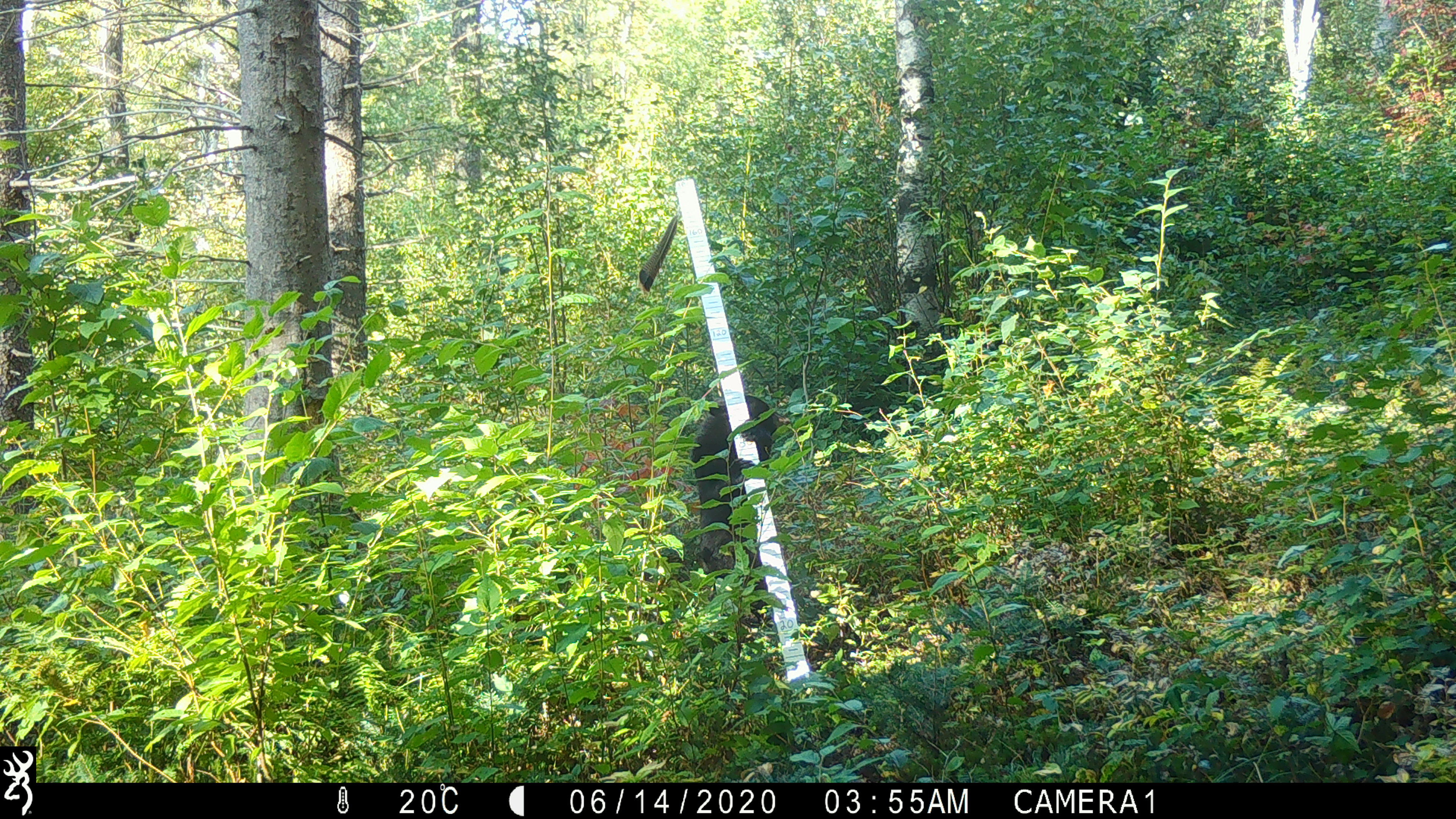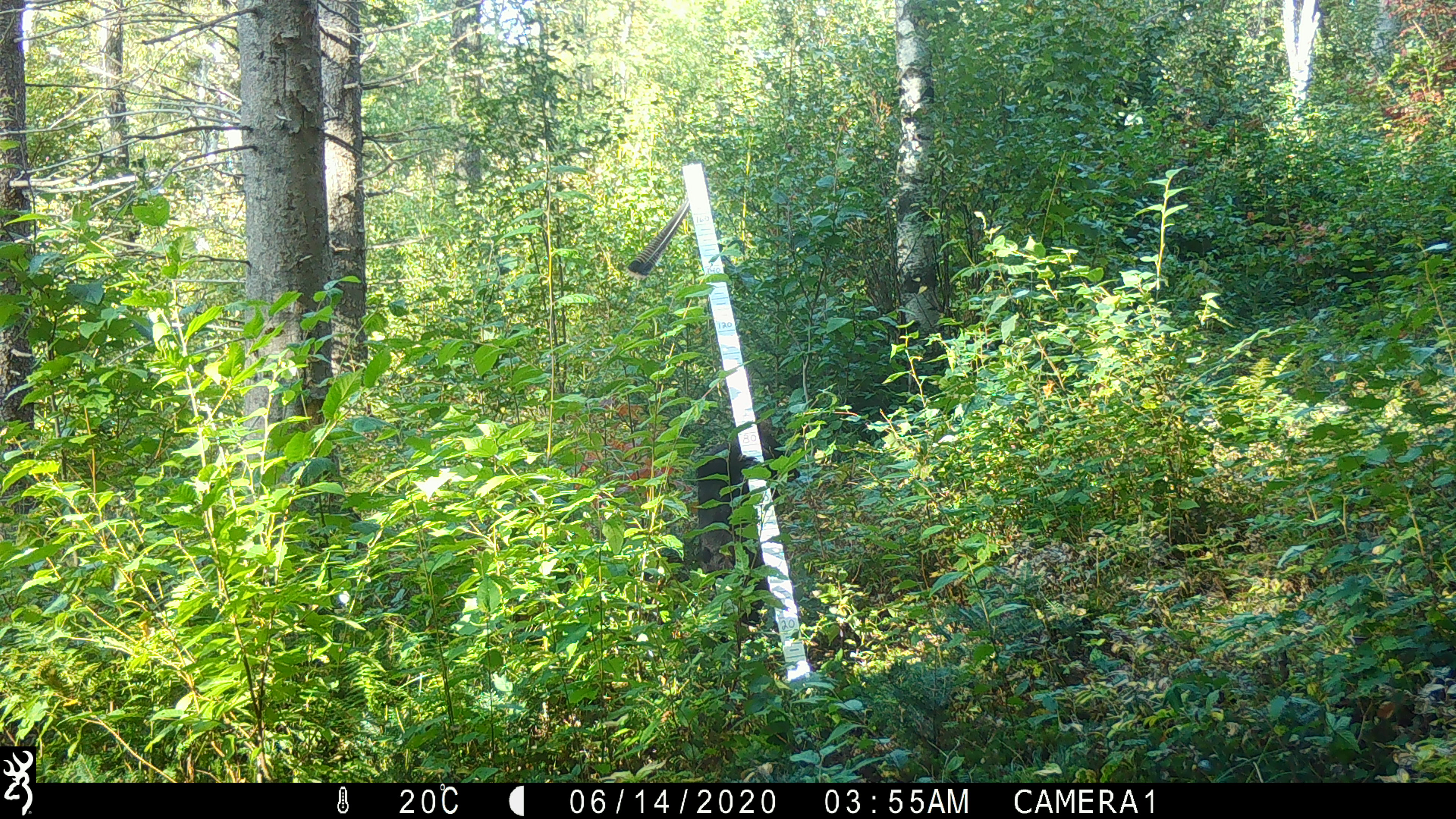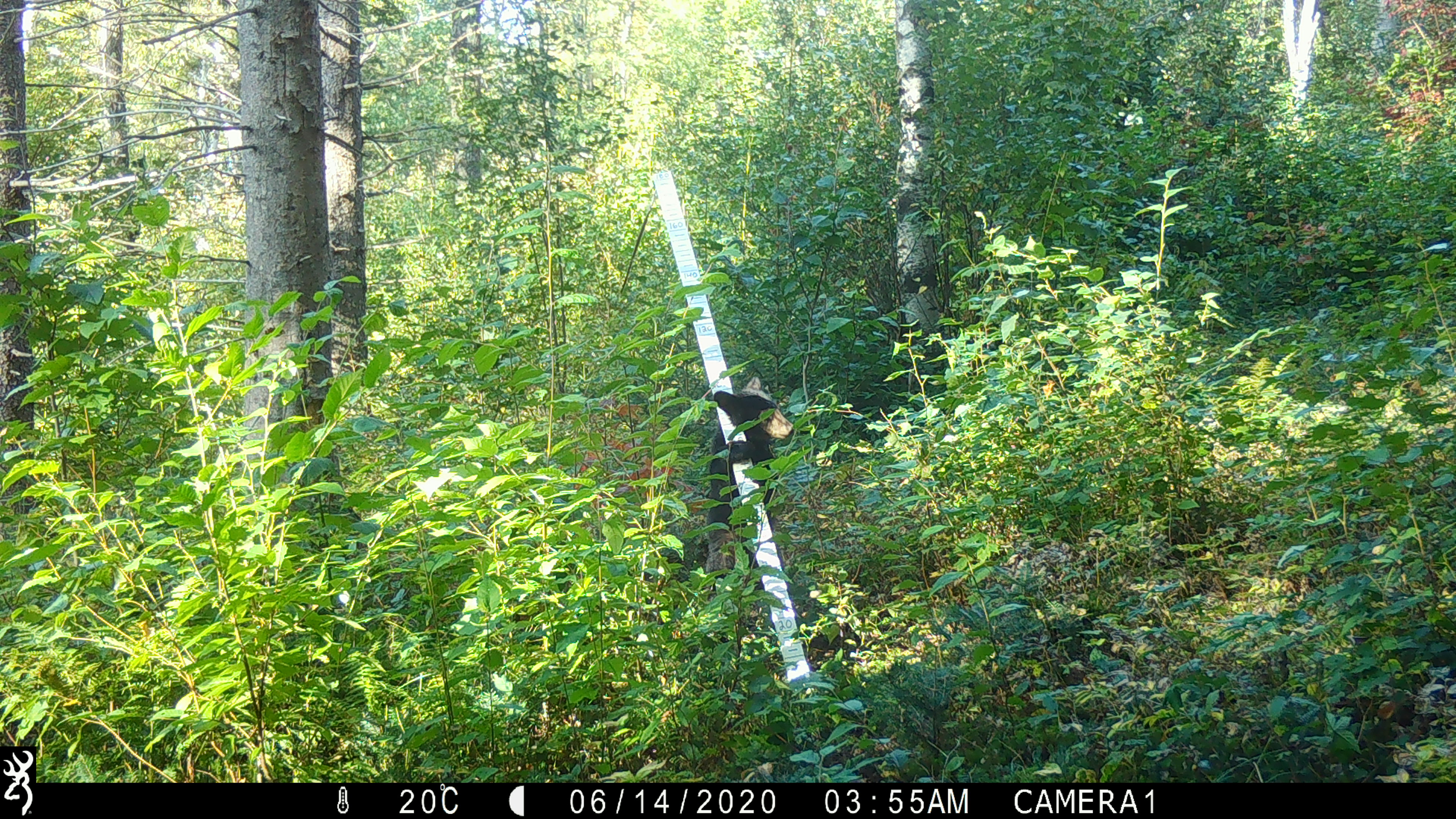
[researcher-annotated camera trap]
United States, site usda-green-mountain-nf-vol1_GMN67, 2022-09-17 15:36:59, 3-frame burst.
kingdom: Animalia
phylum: Chordata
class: Mammalia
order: Carnivora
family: Ursidae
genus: Ursus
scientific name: Ursus americanus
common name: black bear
Black bear (Ursus americanus).